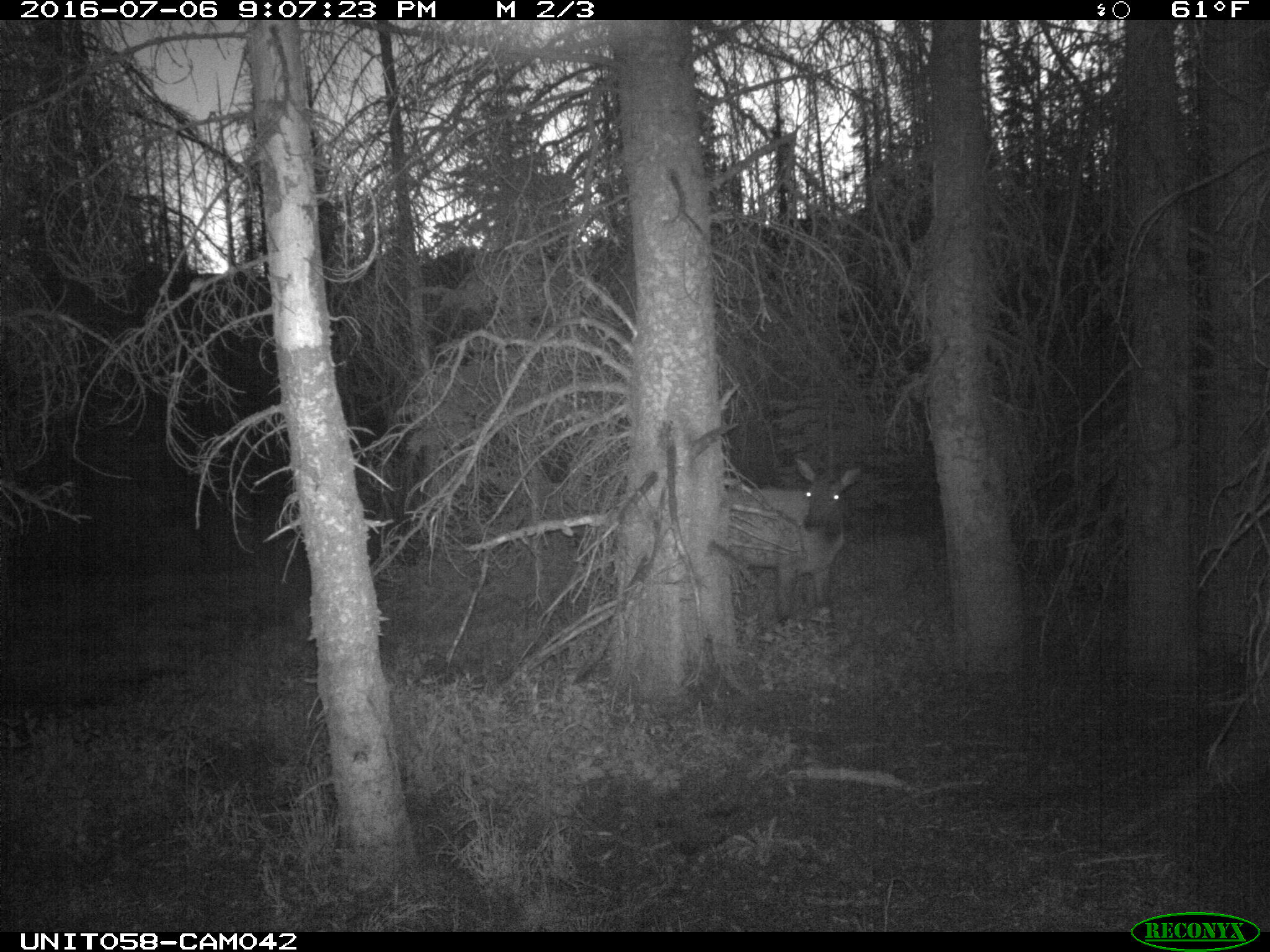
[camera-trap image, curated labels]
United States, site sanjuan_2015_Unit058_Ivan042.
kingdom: Animalia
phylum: Chordata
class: Mammalia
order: Artiodactyla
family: Cervidae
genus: Cervus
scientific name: Cervus elaphus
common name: red deer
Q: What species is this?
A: Cervus elaphus (red deer).